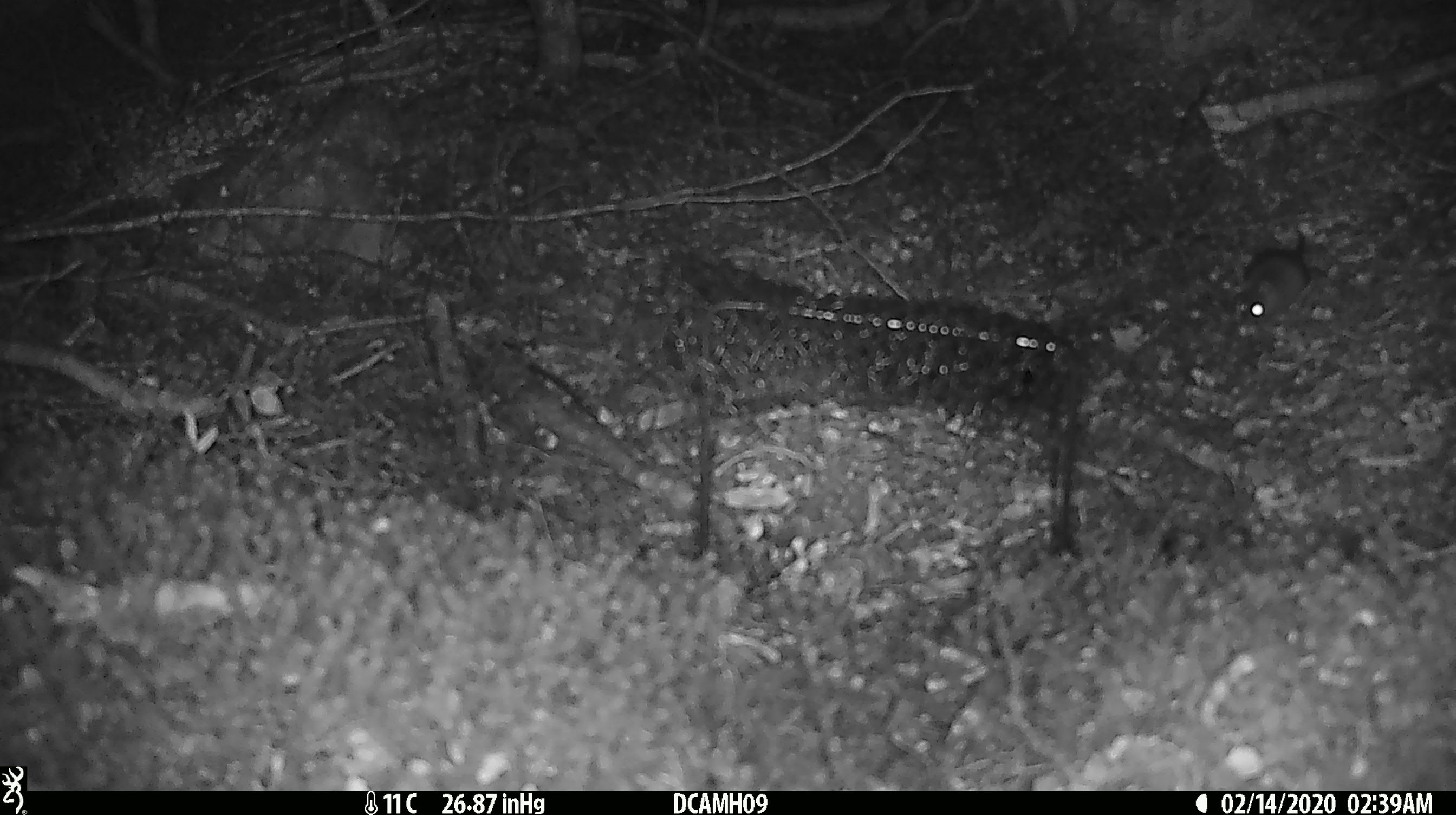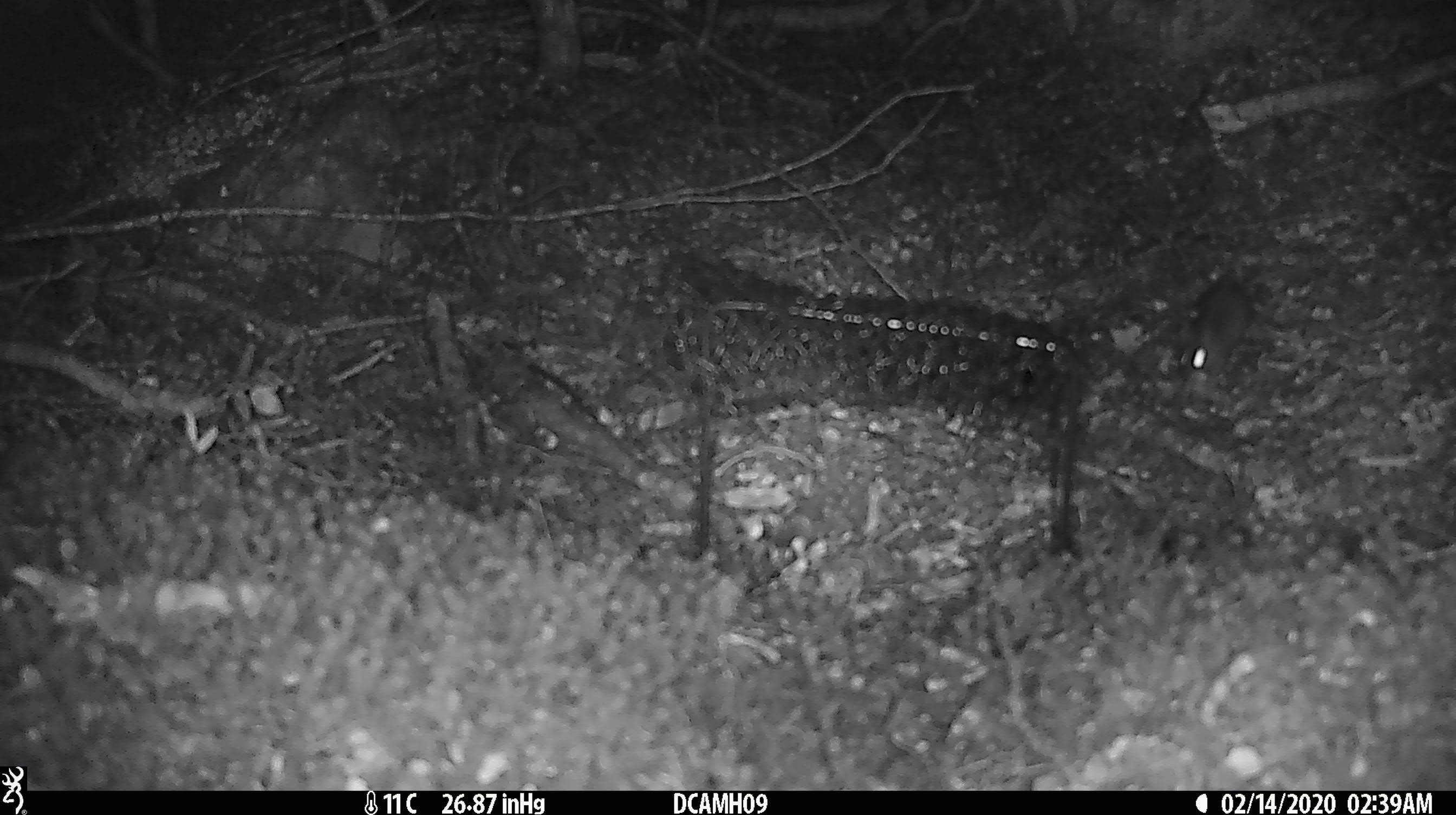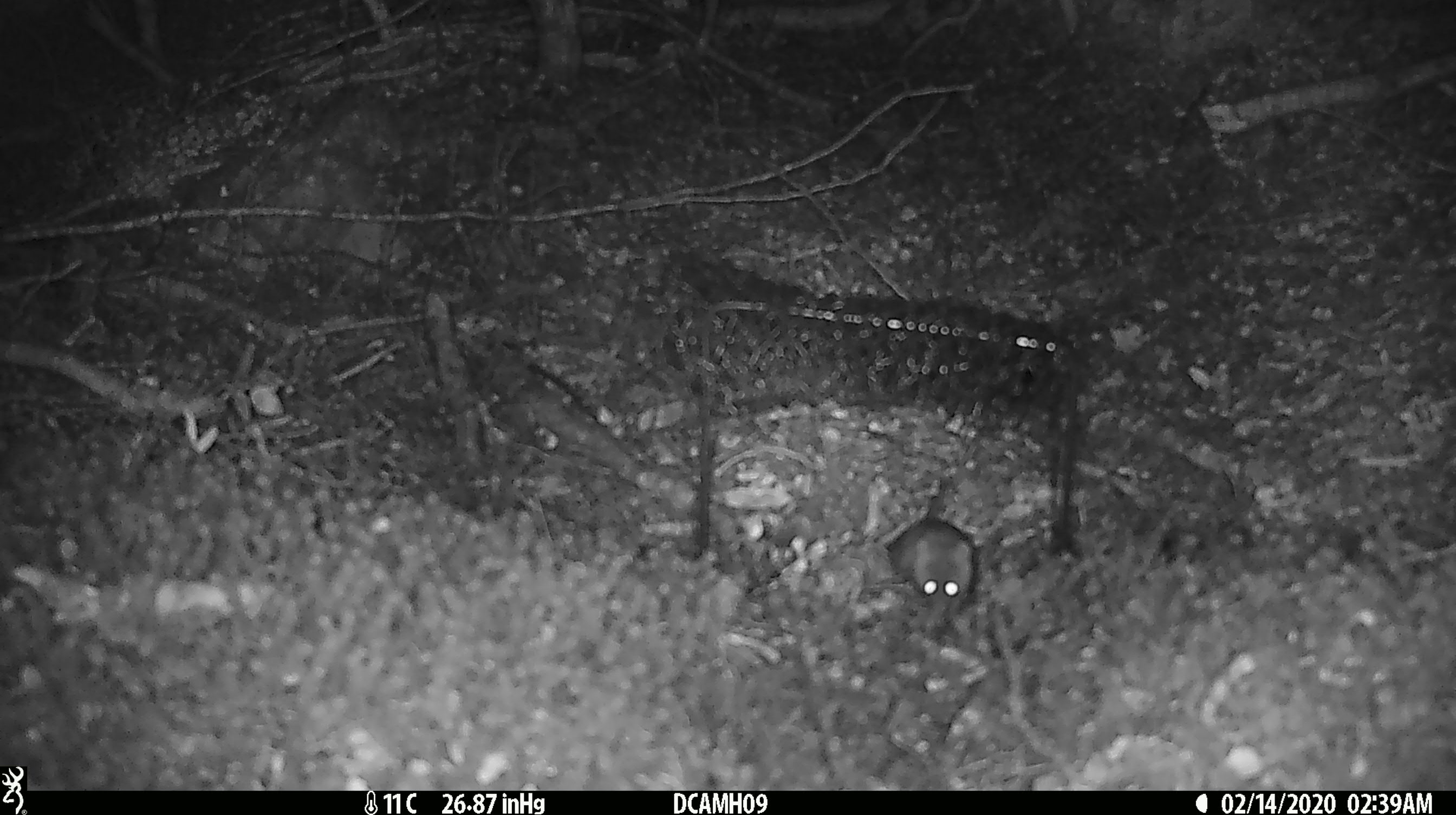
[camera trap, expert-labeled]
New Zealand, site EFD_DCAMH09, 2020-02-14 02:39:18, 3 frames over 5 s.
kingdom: Animalia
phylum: Chordata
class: Mammalia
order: Rodentia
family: Muridae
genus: Mus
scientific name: Mus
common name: mouse